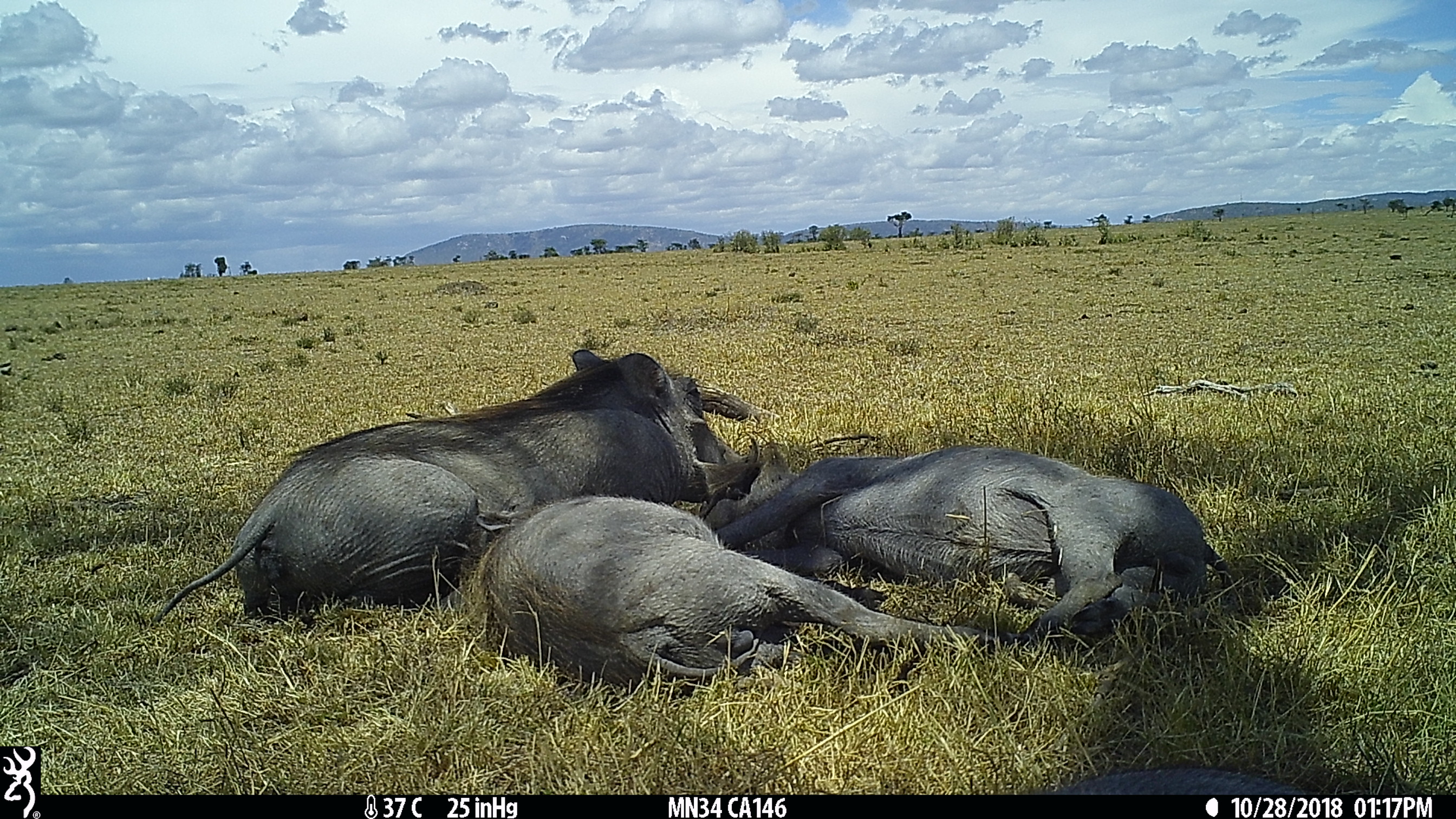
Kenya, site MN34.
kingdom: Animalia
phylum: Chordata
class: Mammalia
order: Artiodactyla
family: Suidae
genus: Phacochoerus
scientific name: Phacochoerus africanus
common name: common warthog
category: warthog